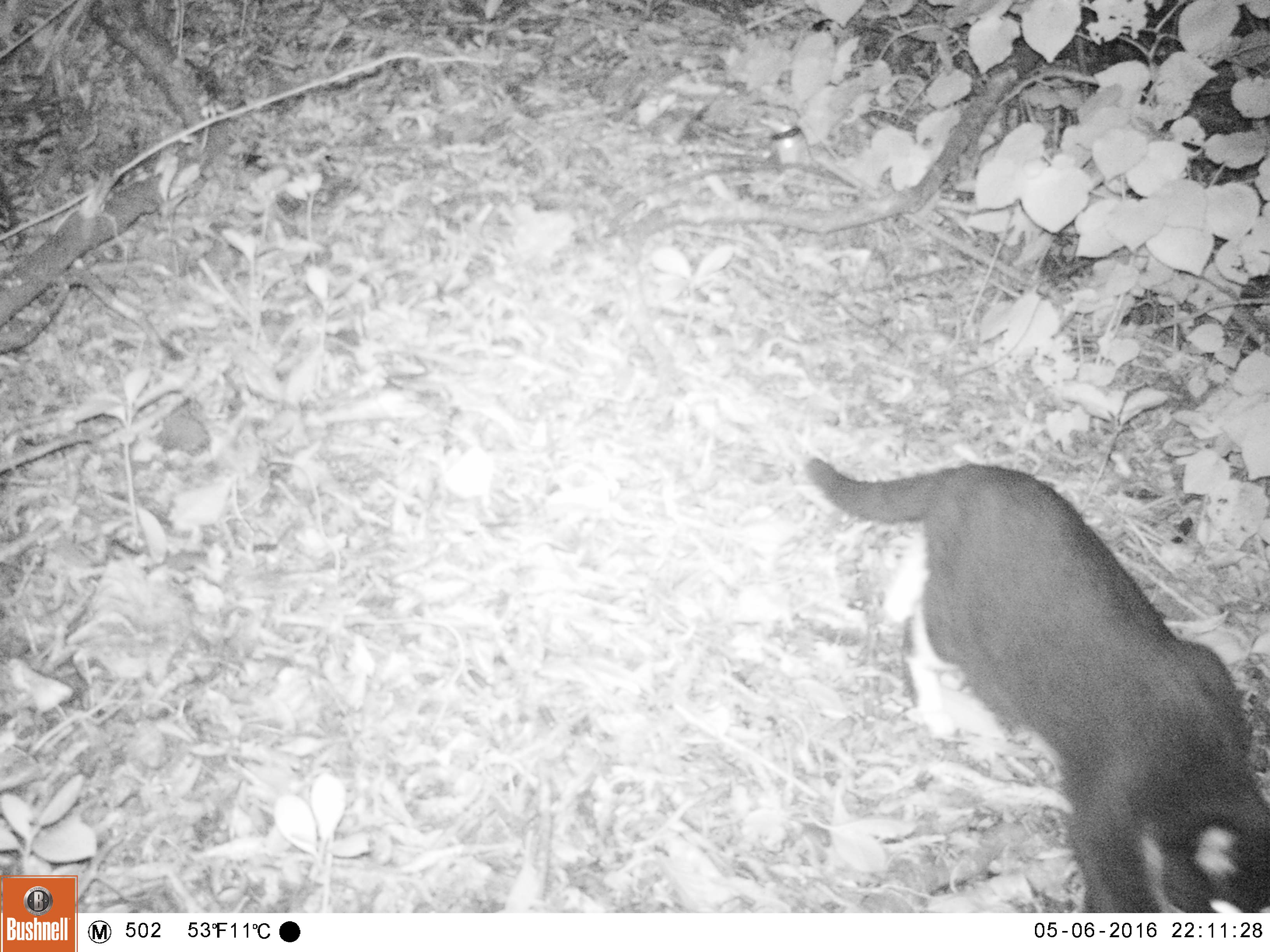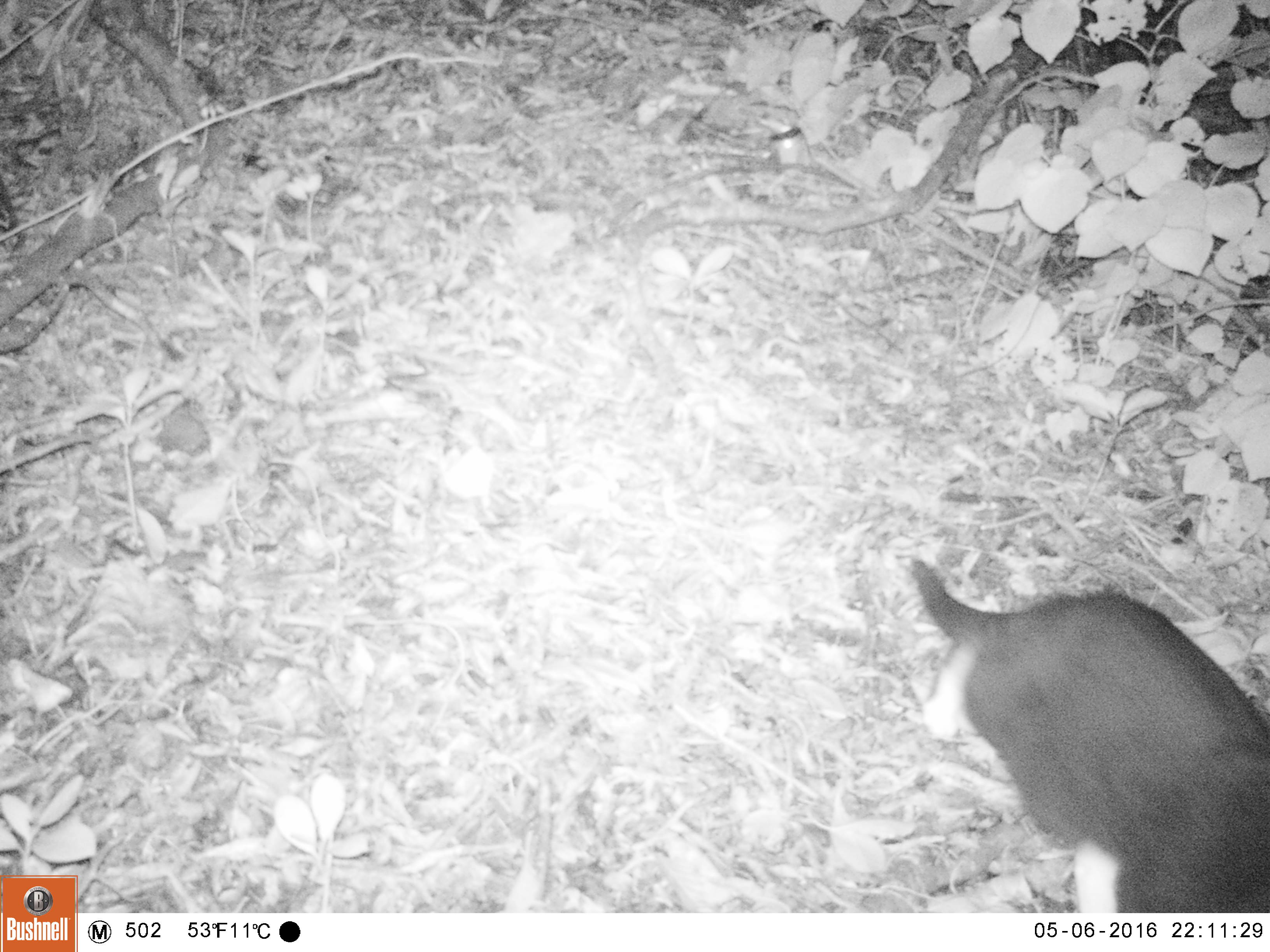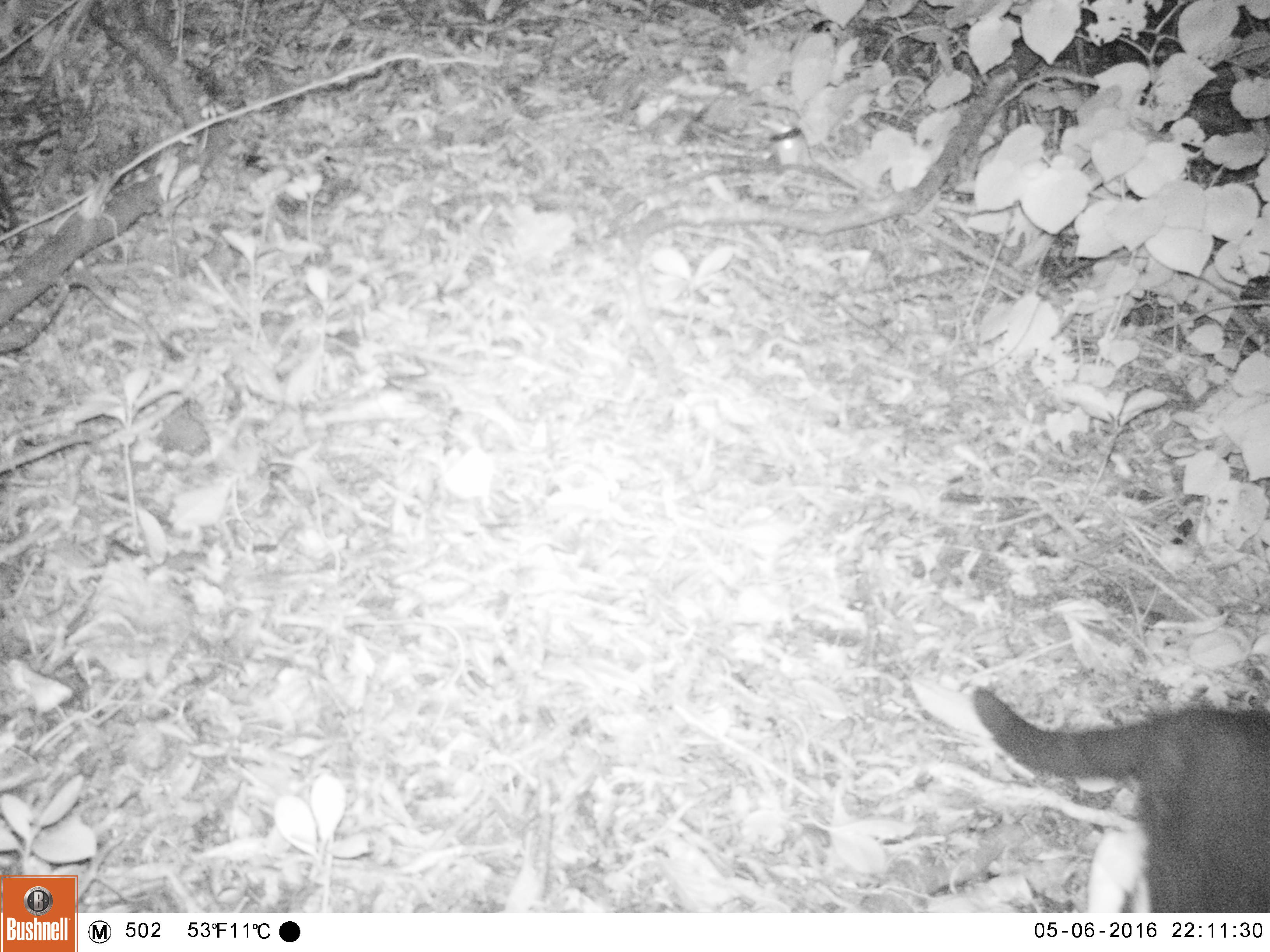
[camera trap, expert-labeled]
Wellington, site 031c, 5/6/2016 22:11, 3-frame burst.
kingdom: Animalia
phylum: Chordata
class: Mammalia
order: Carnivora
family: Felidae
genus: Felis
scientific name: Felis catus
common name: cat